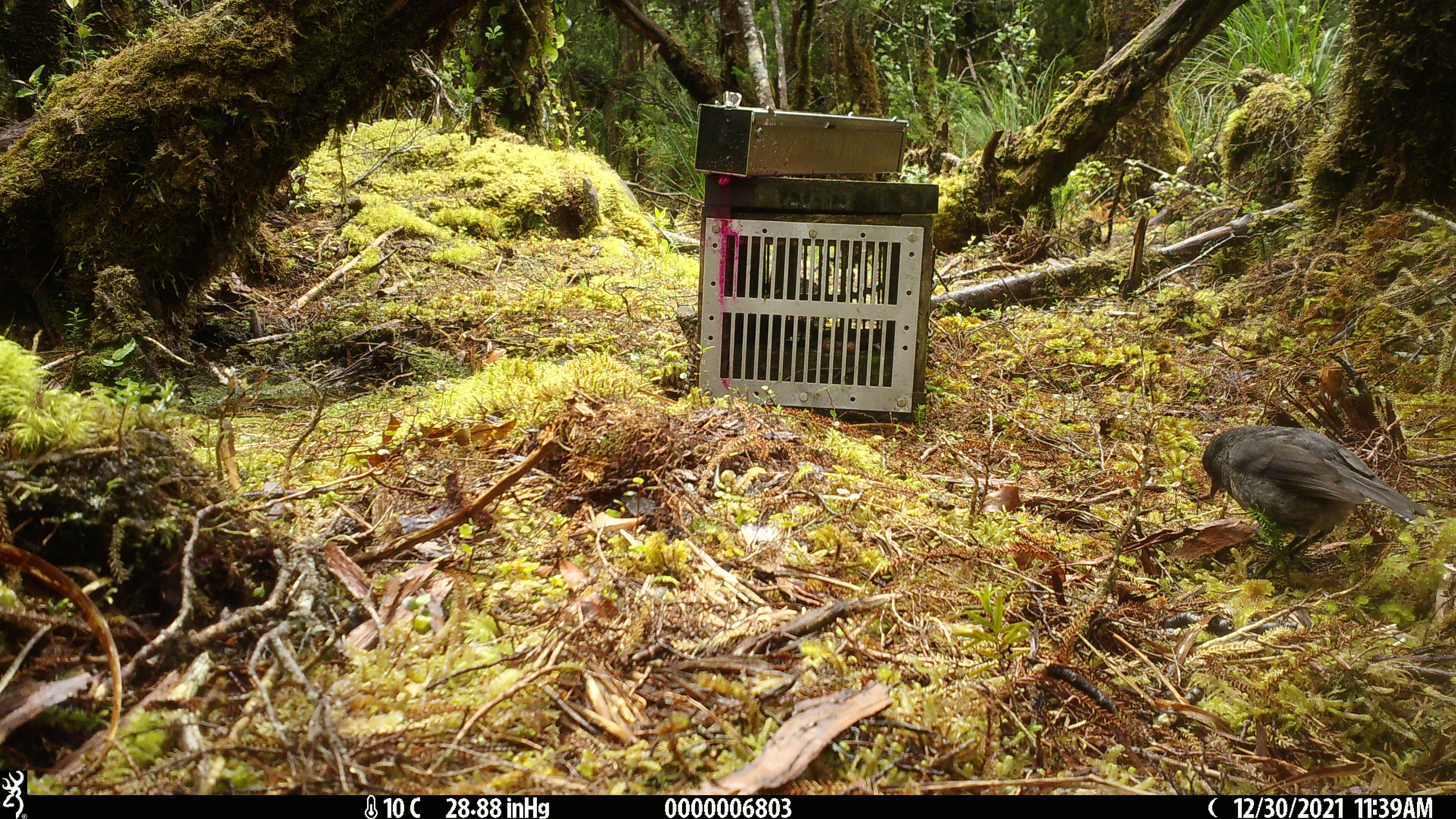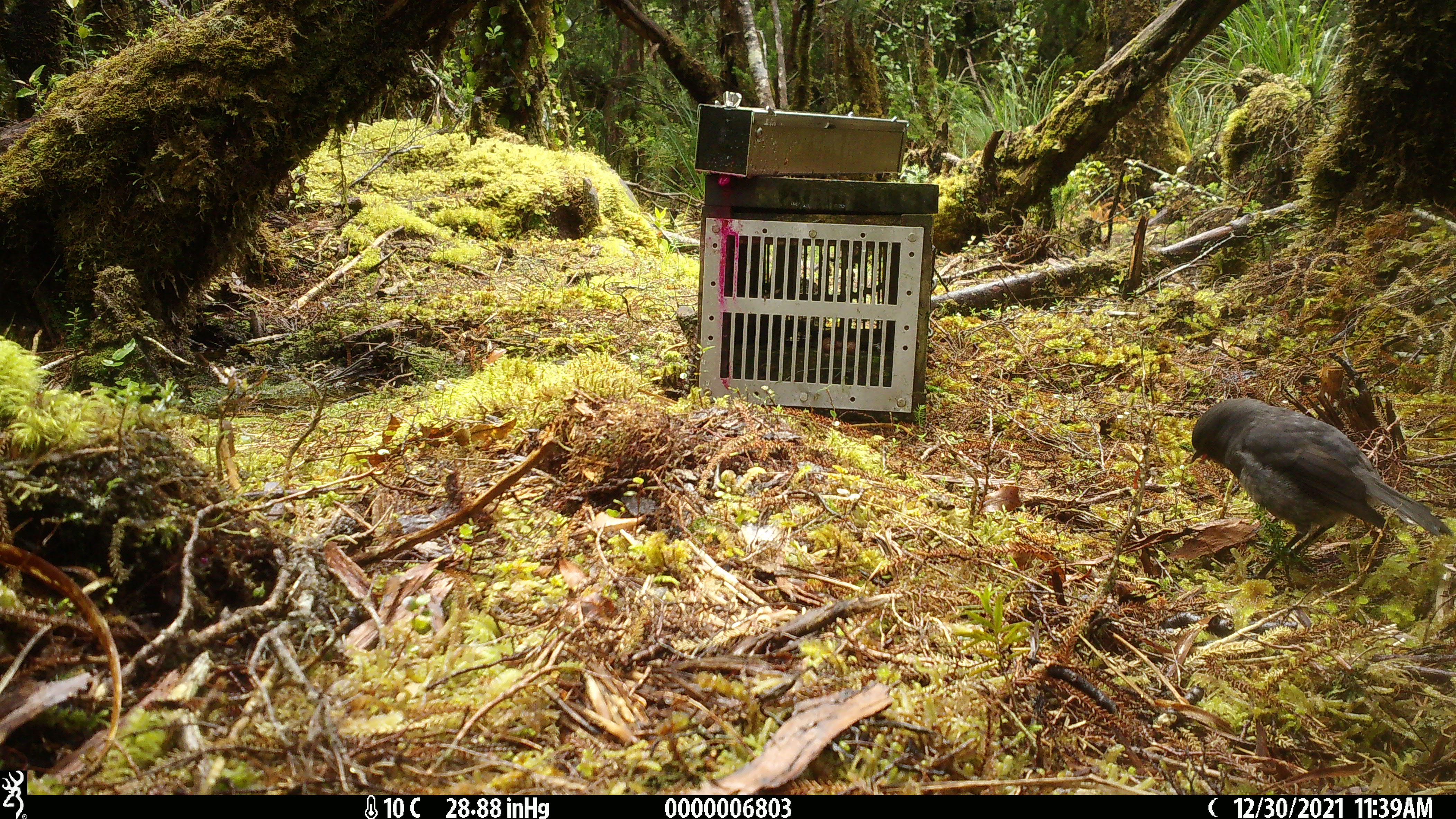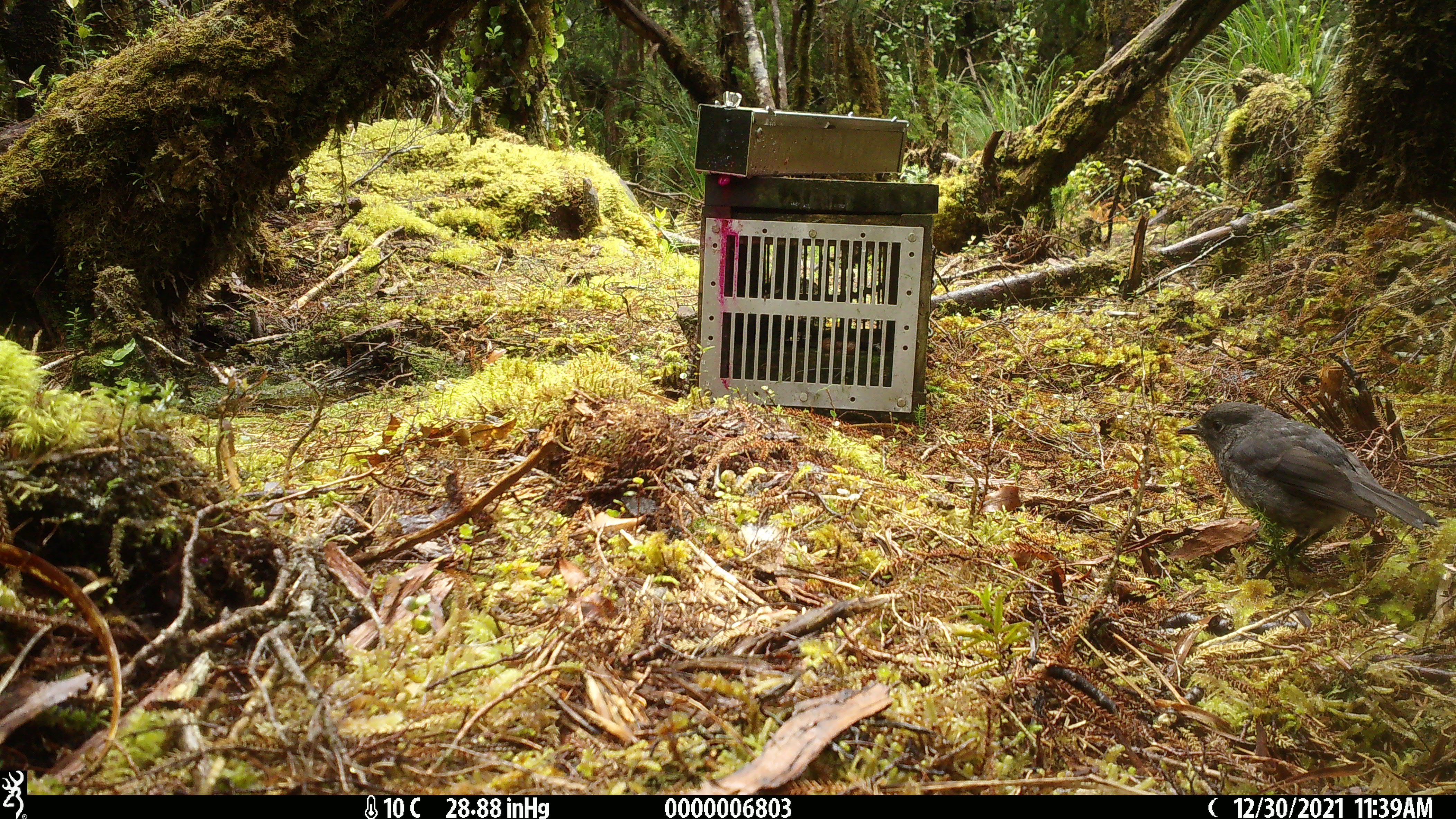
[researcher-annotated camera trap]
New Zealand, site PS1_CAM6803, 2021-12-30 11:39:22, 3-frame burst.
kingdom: Animalia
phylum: Chordata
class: Aves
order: Passeriformes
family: Petroicidae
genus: Petroica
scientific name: Petroica australis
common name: new zealand robin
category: robin